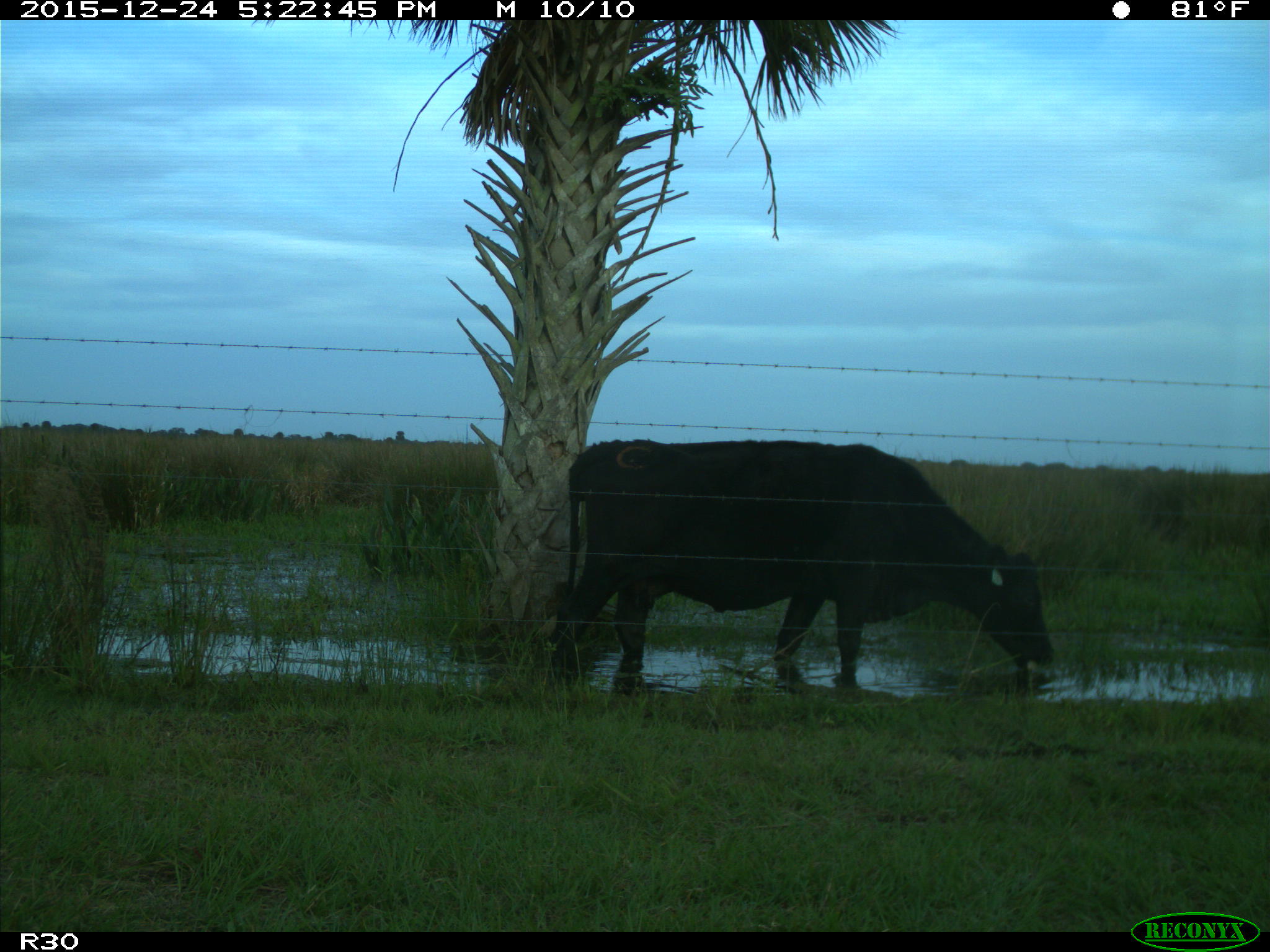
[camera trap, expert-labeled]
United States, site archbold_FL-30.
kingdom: Animalia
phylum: Chordata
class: Mammalia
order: Artiodactyla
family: Bovidae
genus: Bos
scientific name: Bos taurus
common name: domestic cow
Bos taurus (domestic cow).